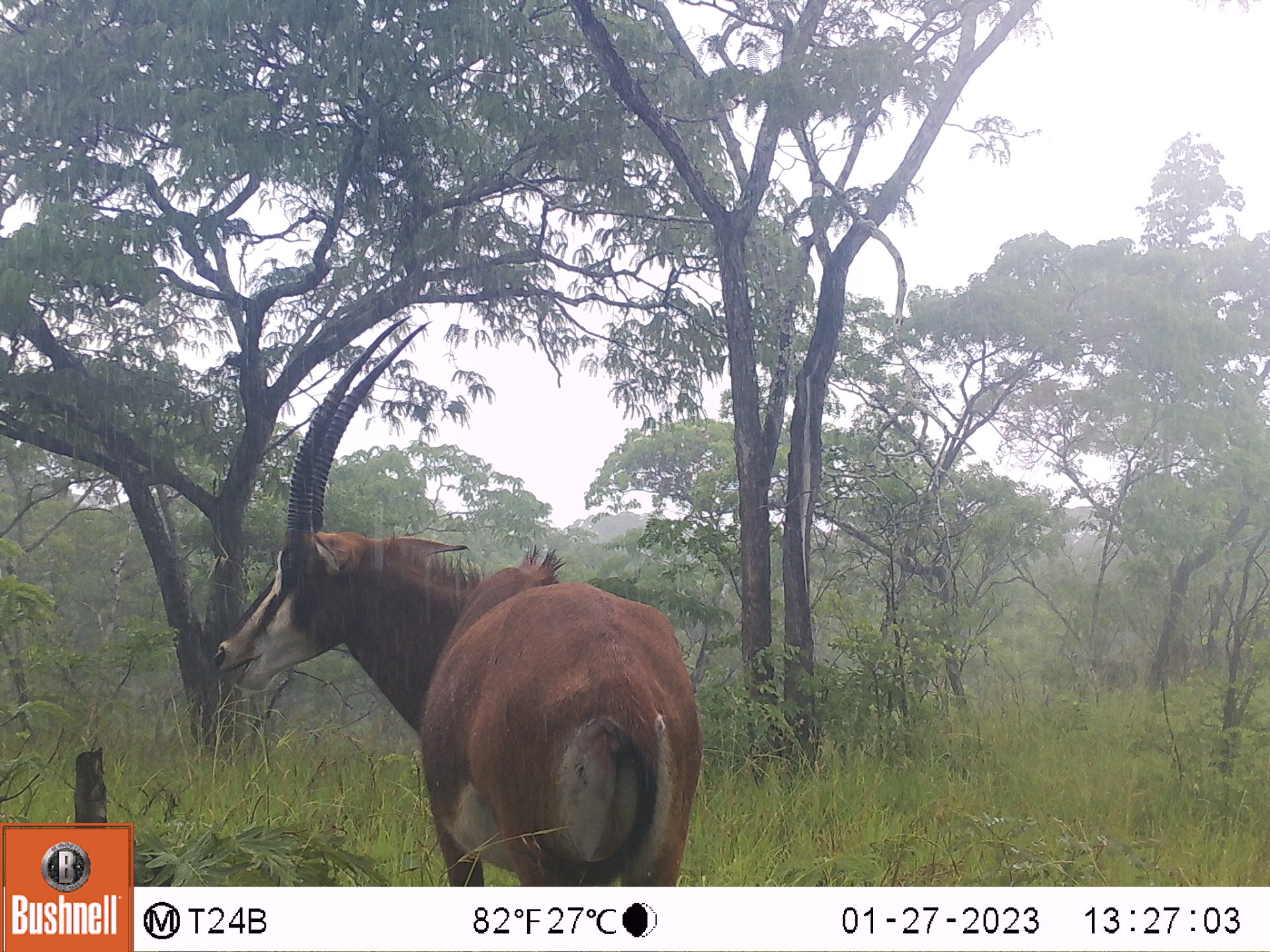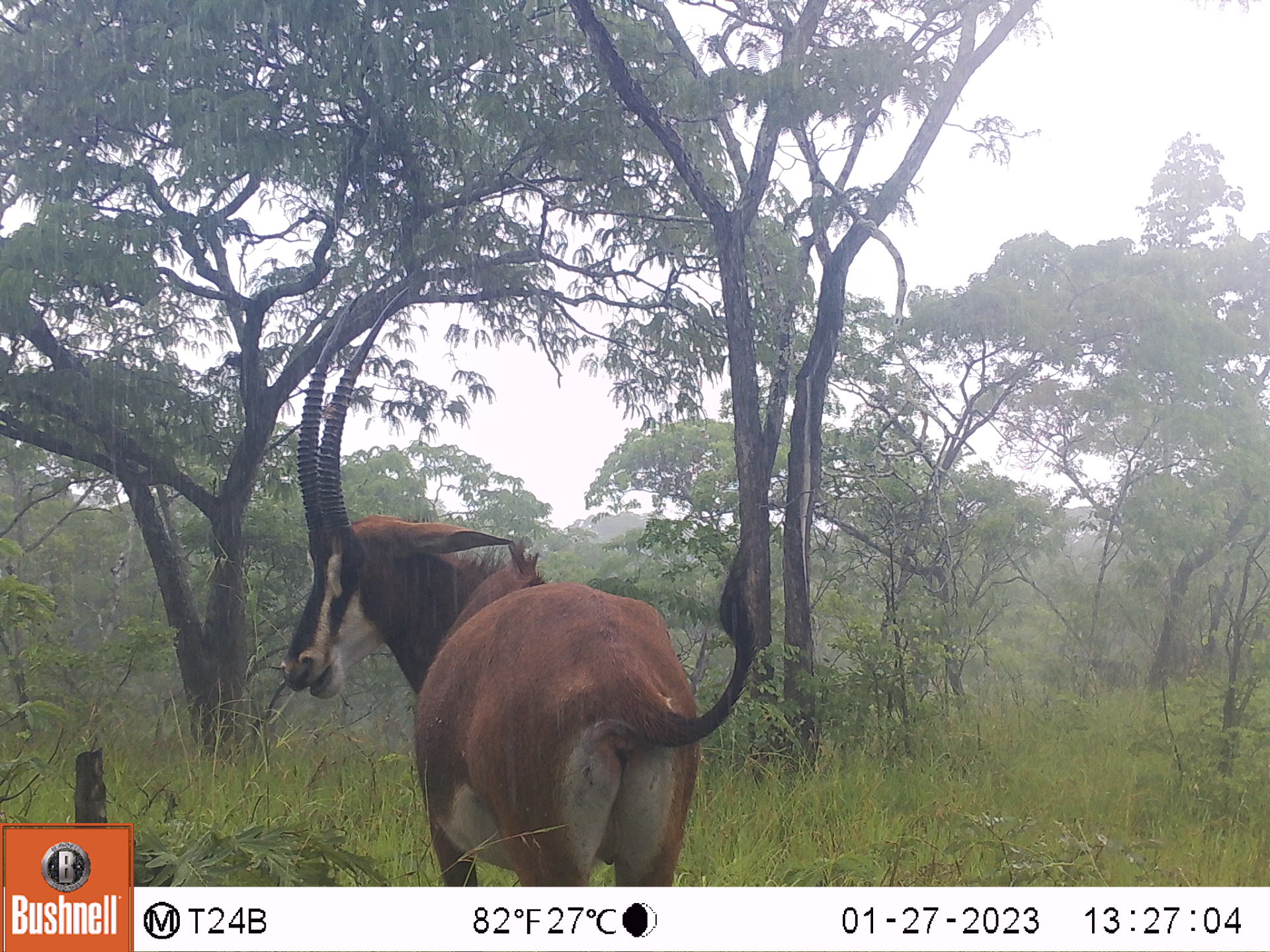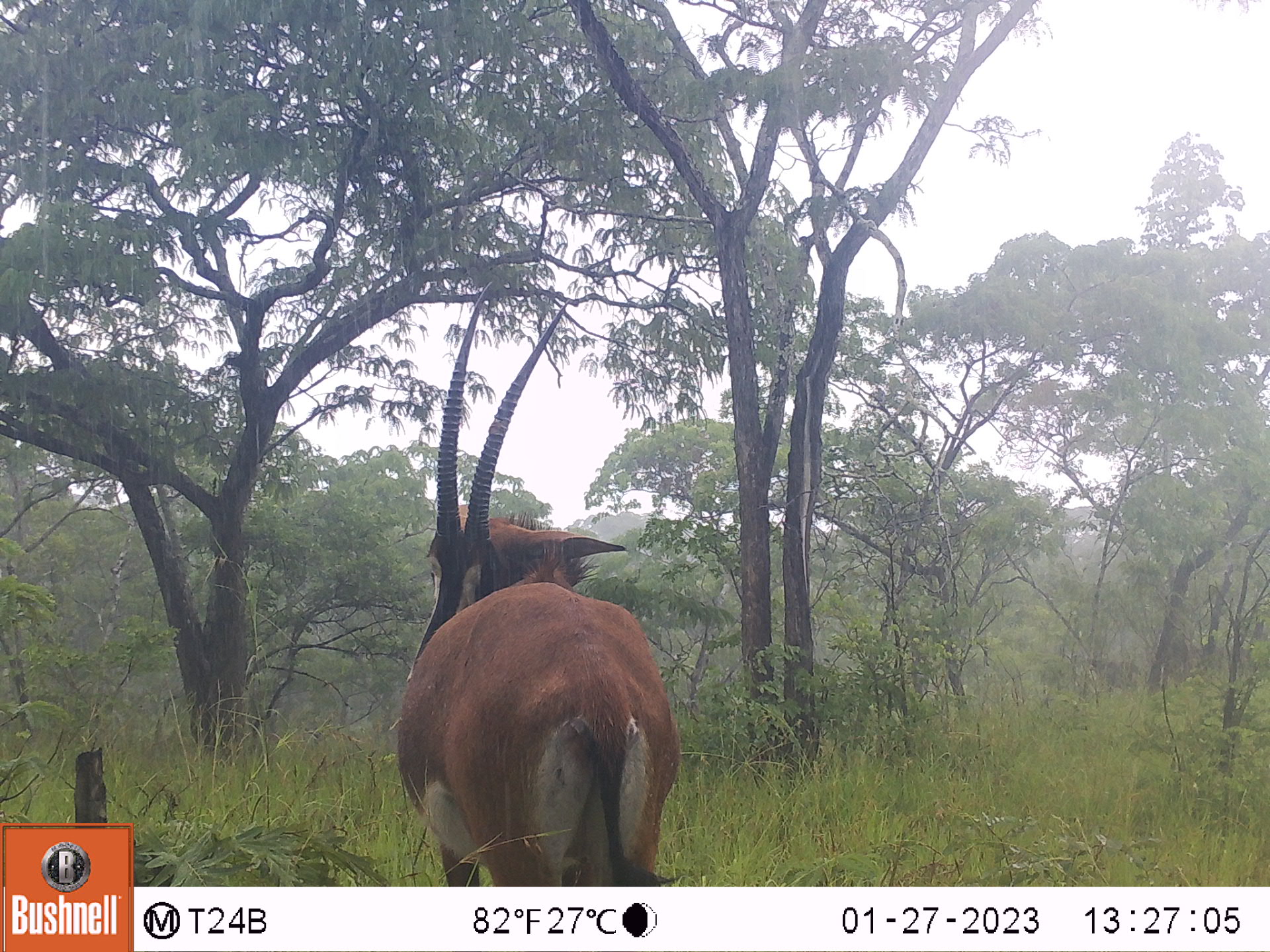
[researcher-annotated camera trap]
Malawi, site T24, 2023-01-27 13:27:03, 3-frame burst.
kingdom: Animalia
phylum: Chordata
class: Mammalia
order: Artiodactyla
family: Bovidae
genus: Hippotragus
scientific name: Hippotragus niger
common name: sable antelope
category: sable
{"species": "sable (sable antelope) (Hippotragus niger)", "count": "1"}